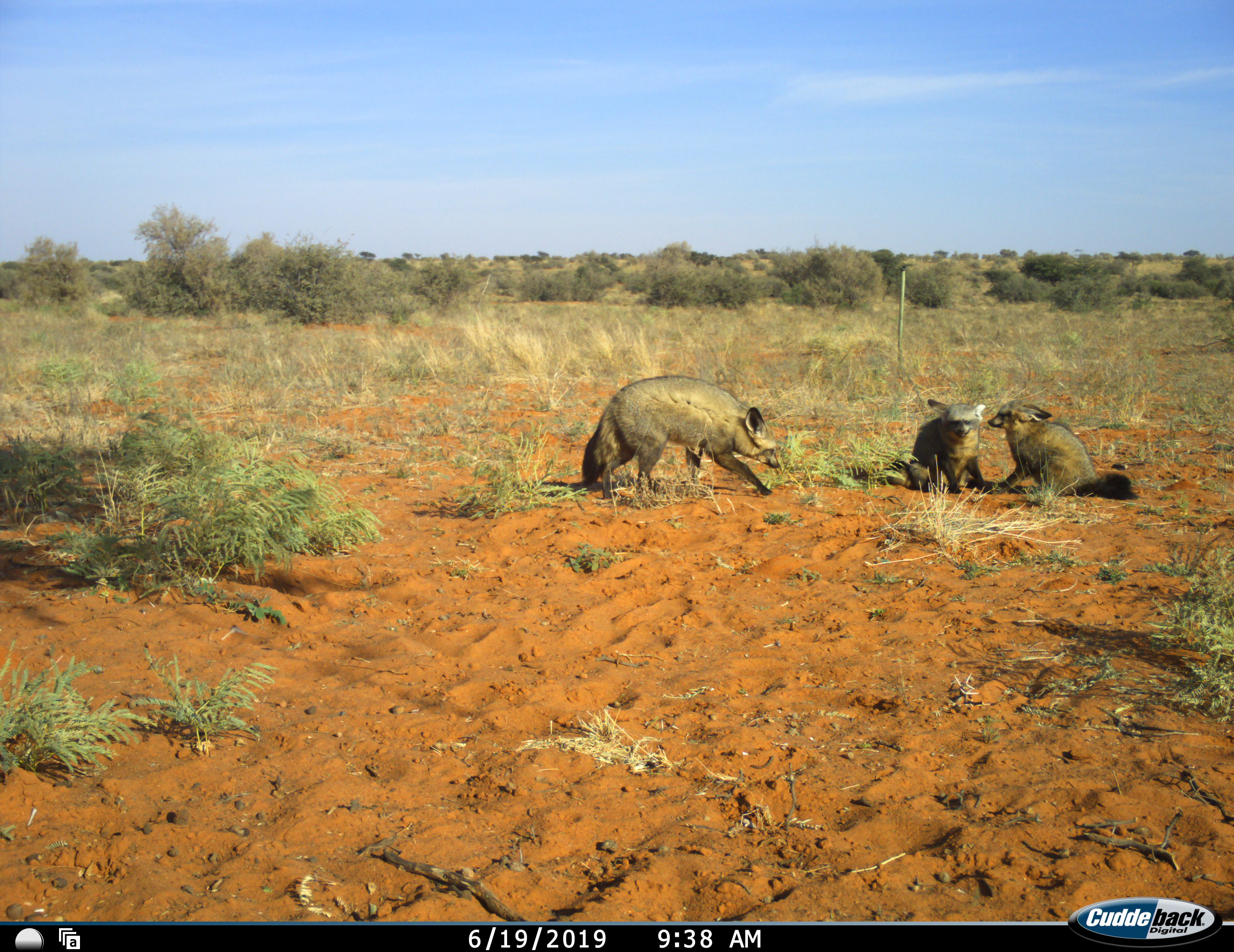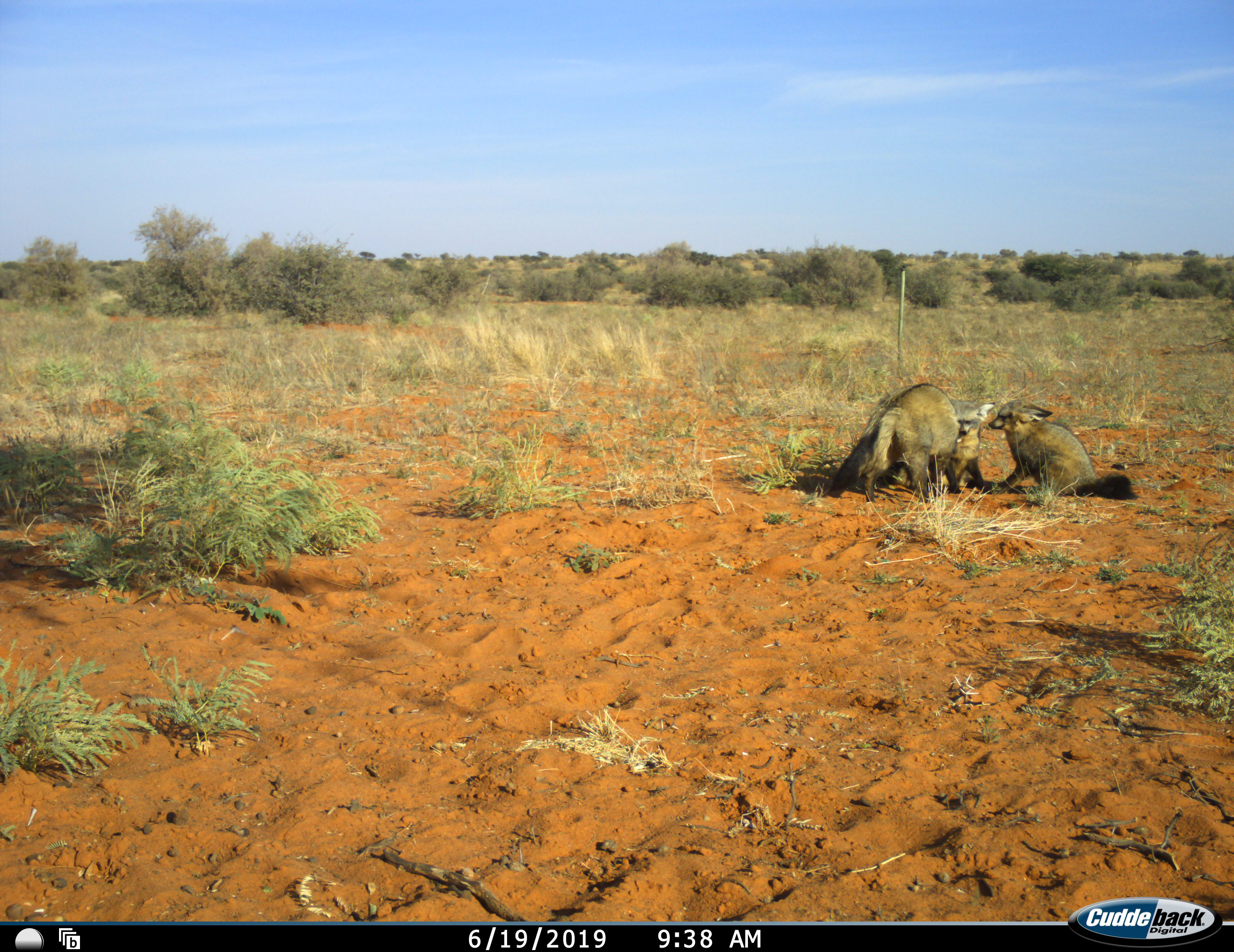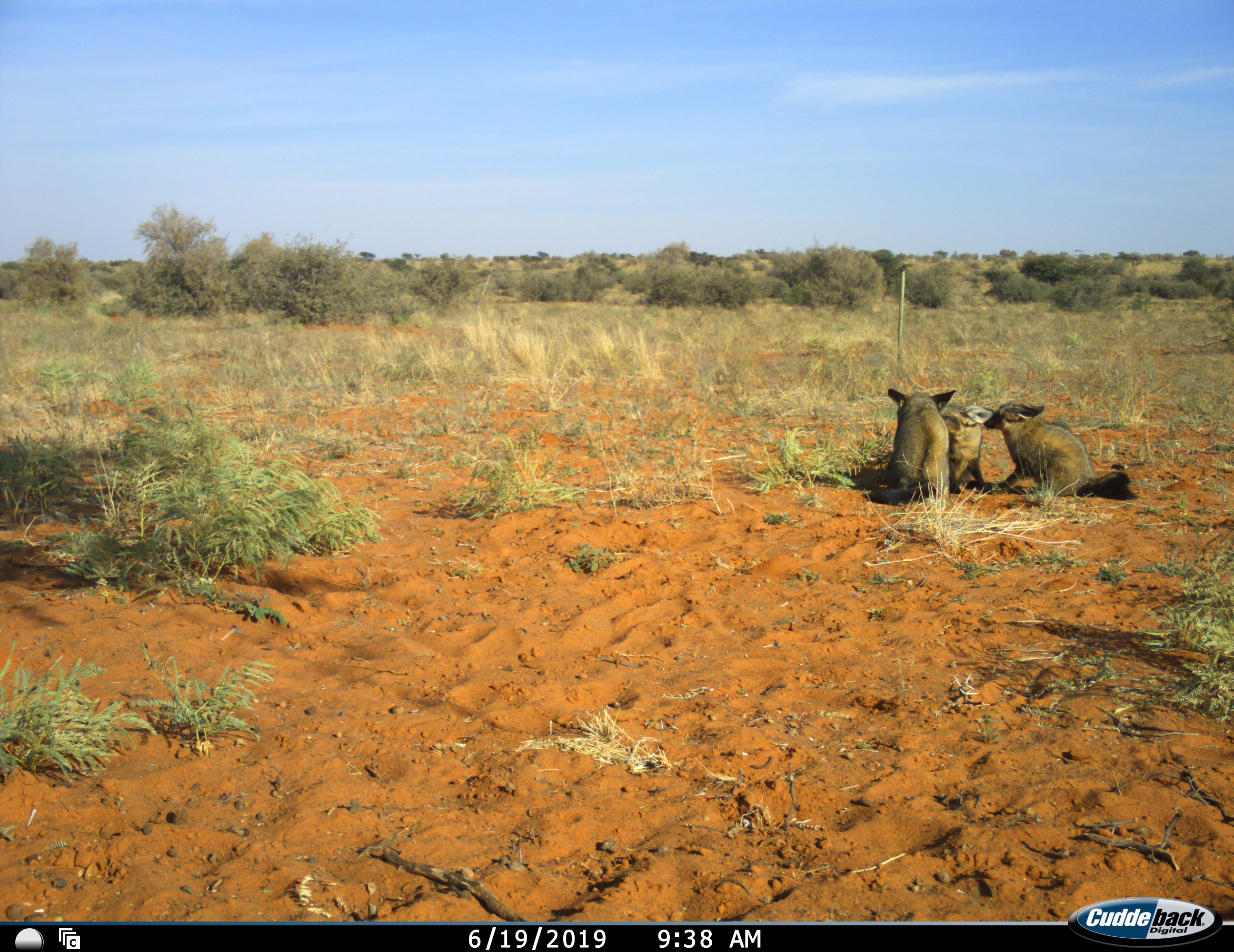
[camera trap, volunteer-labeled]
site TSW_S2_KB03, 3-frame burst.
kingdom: Animalia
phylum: Chordata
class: Mammalia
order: Carnivora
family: Canidae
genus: Otocyon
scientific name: Otocyon megalotis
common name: bat-eared fox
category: foxbateared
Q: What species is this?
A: Foxbateared (bat-eared fox) (Otocyon megalotis).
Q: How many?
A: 3.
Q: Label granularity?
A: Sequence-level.